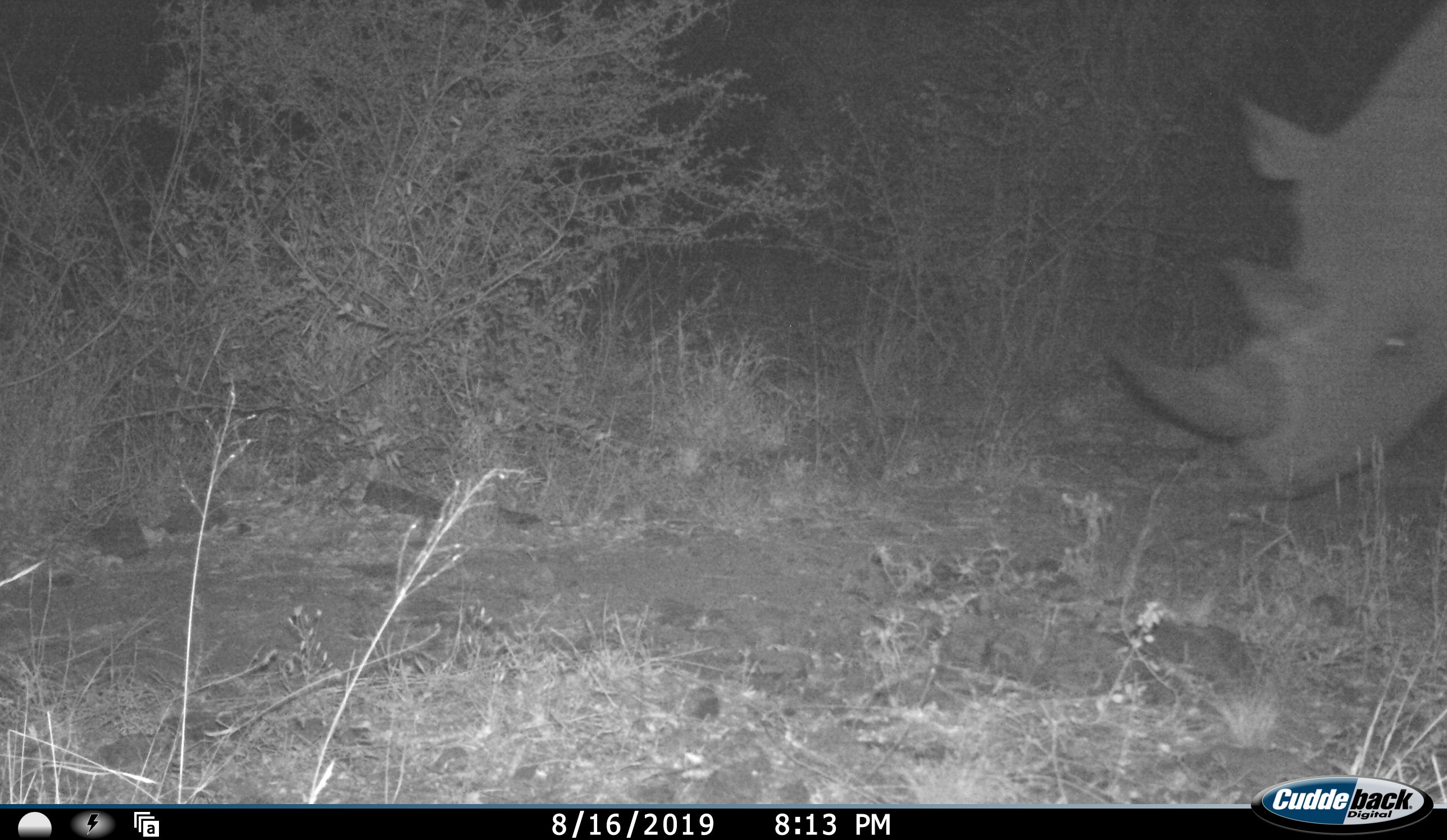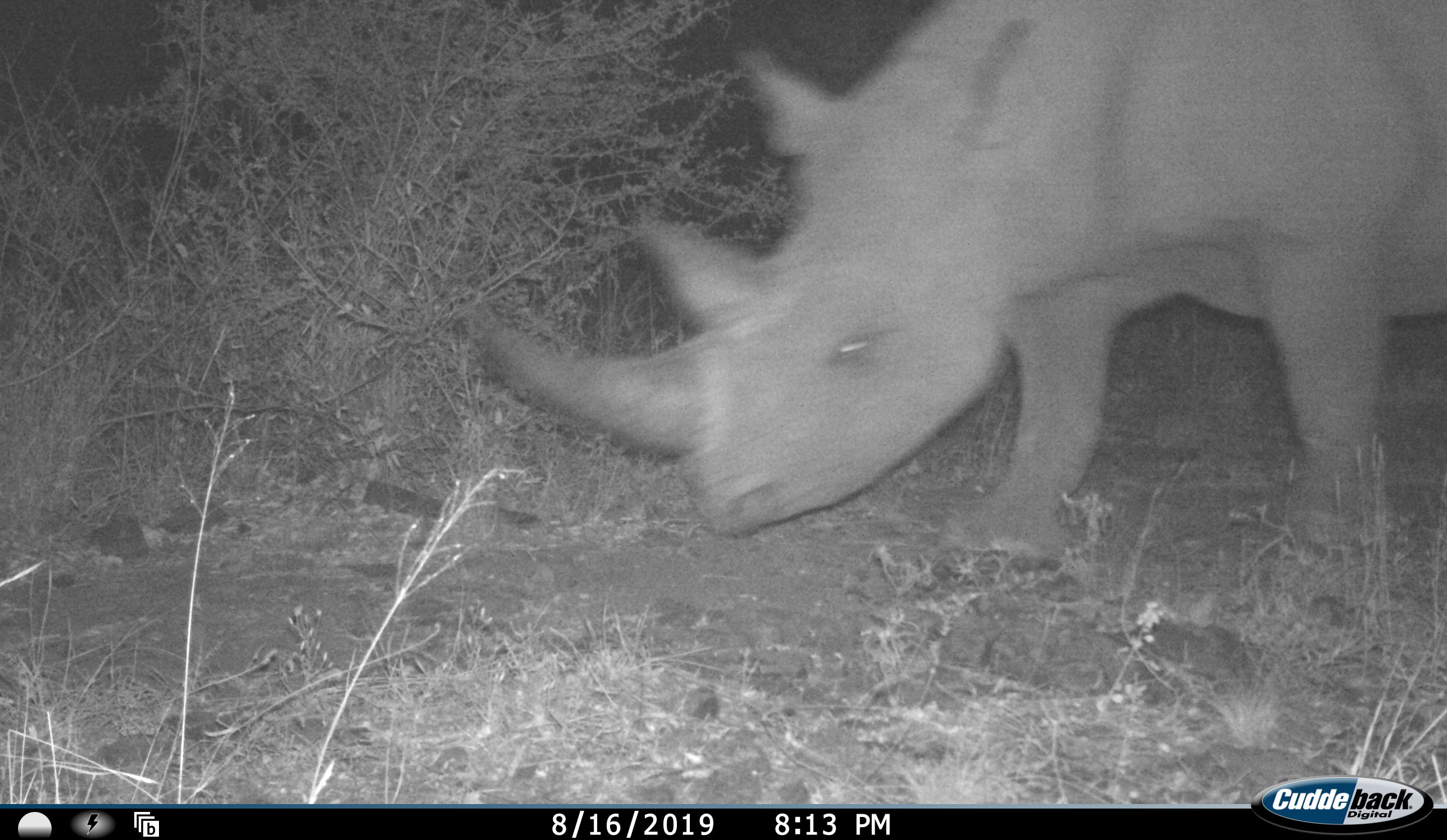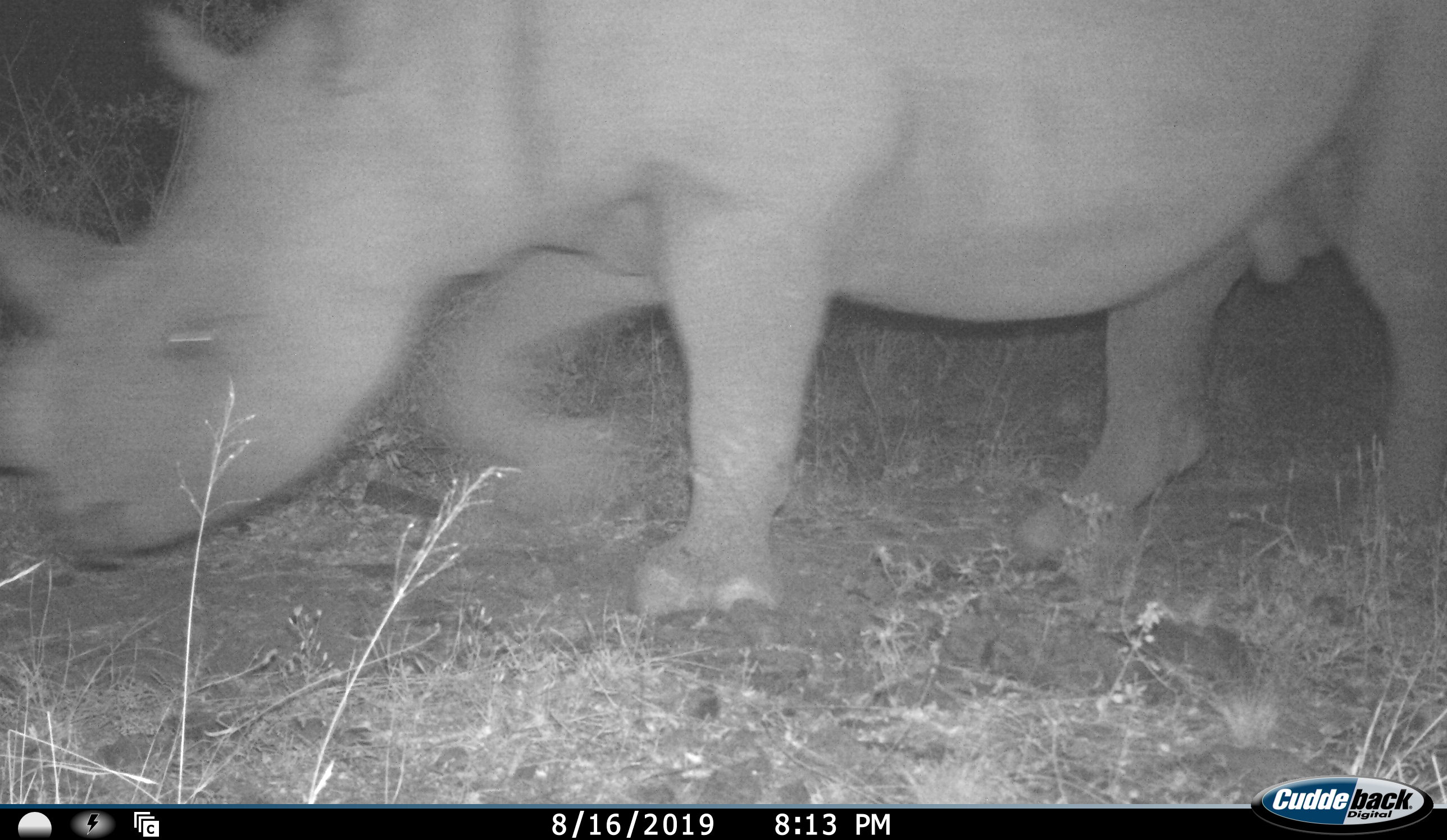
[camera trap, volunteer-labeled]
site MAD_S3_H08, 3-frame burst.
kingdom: Animalia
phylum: Chordata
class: Mammalia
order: Perissodactyla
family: Rhinocerotidae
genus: Diceros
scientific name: Diceros bicornis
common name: black rhinoceros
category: rhinocerosblack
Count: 1.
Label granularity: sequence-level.